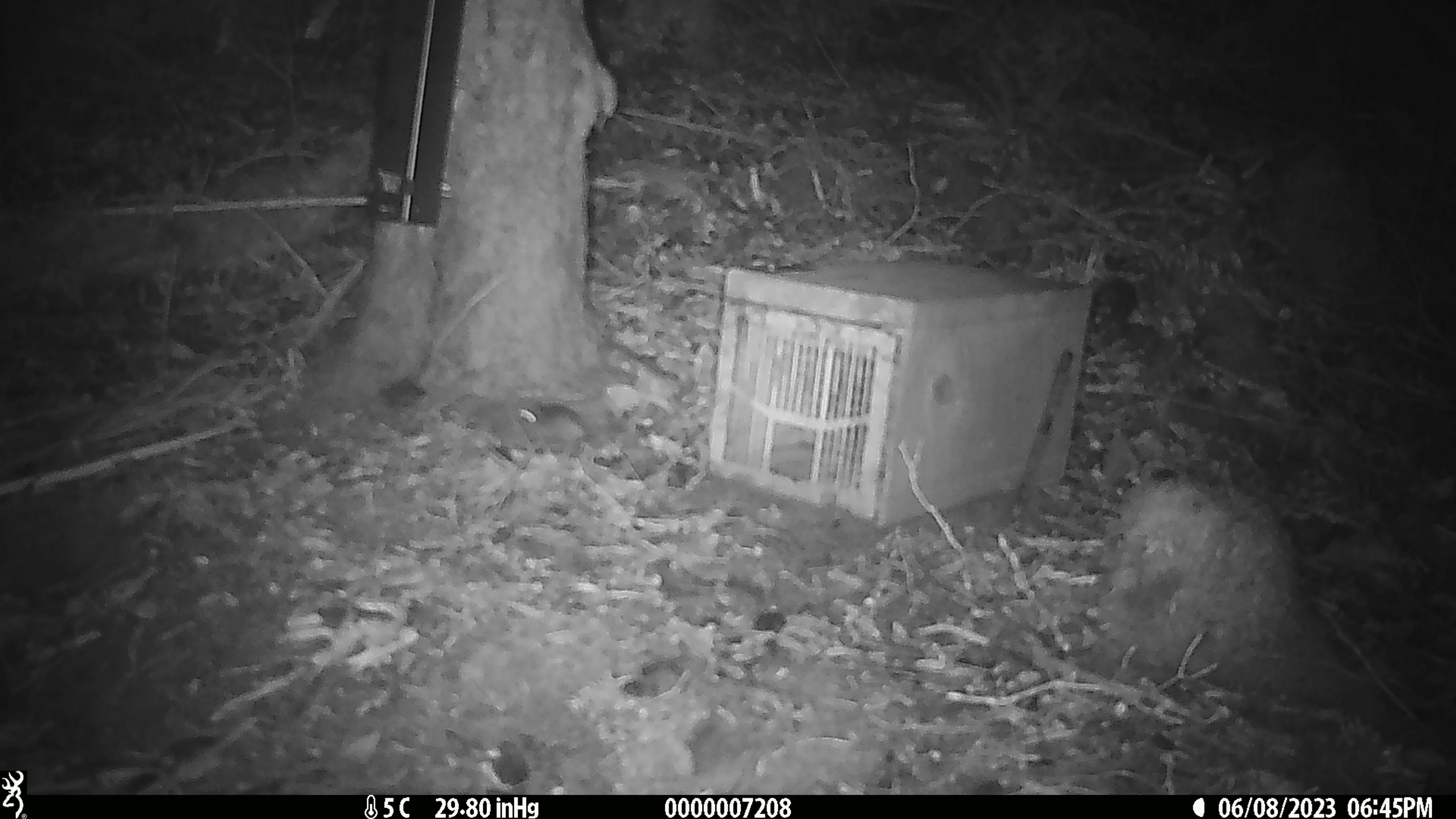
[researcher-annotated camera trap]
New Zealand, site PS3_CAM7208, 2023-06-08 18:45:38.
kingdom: Animalia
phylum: Chordata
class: Mammalia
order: Rodentia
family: Muridae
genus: Mus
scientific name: Mus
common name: mouse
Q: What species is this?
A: Mouse (Mus).